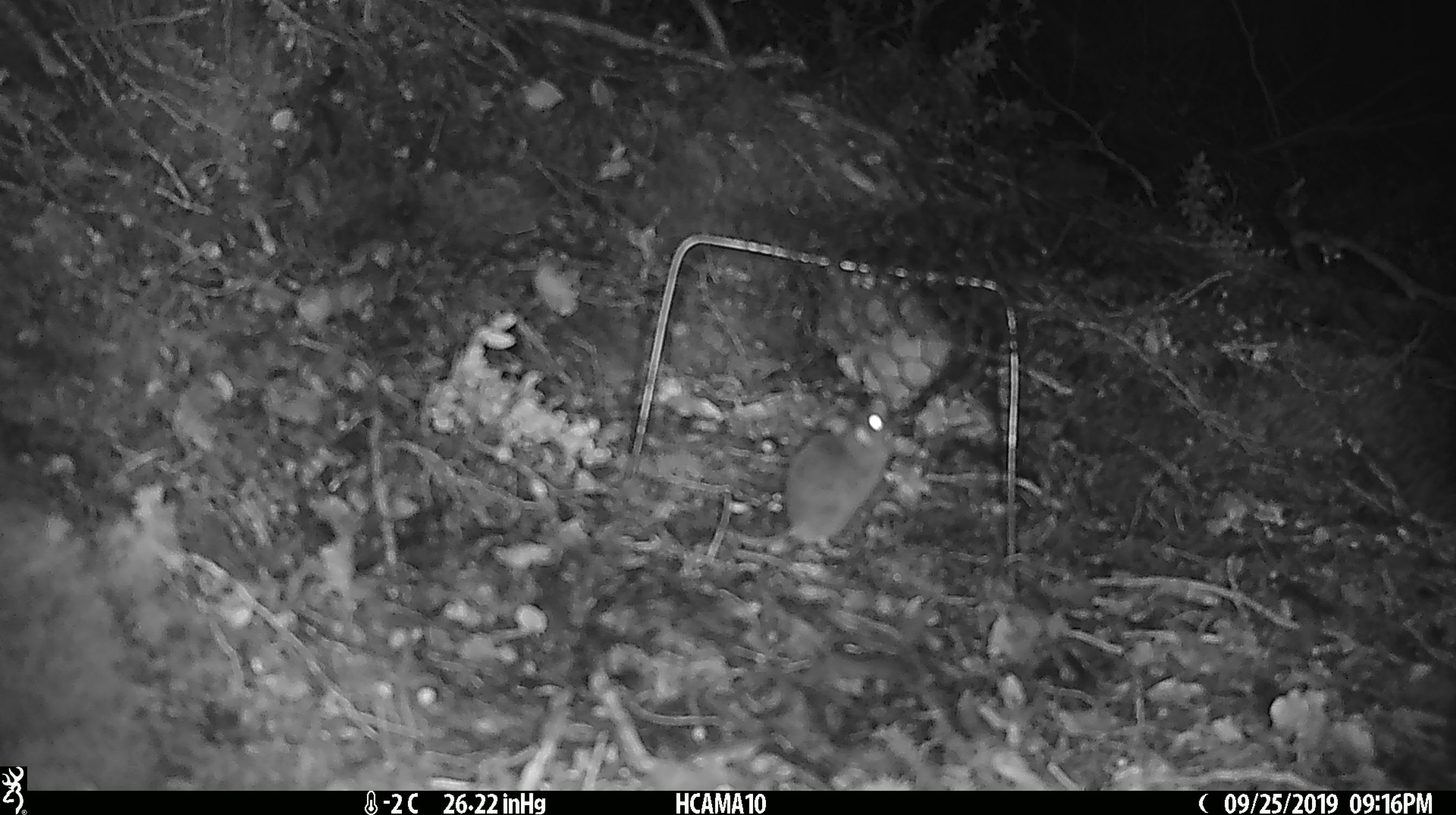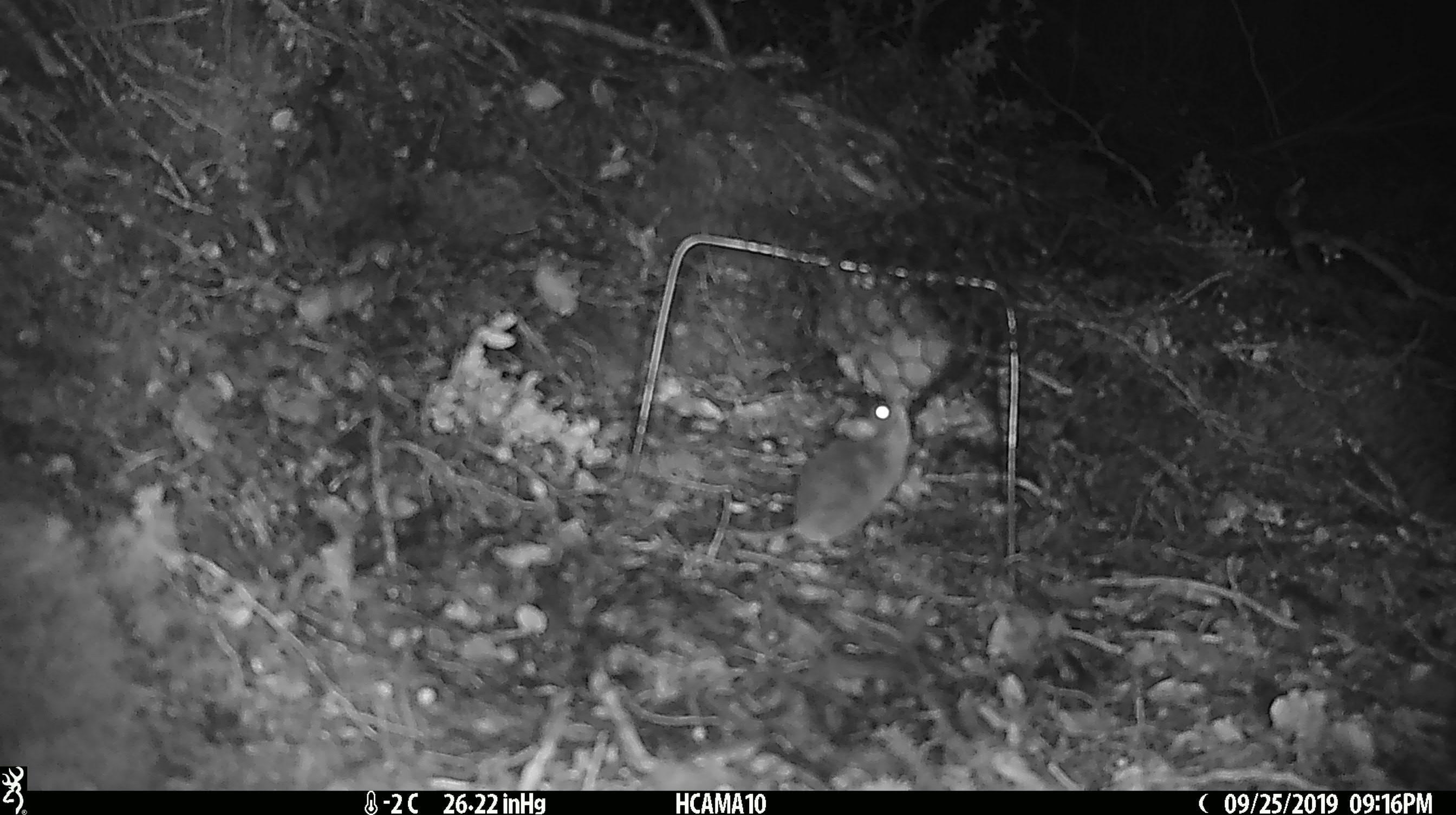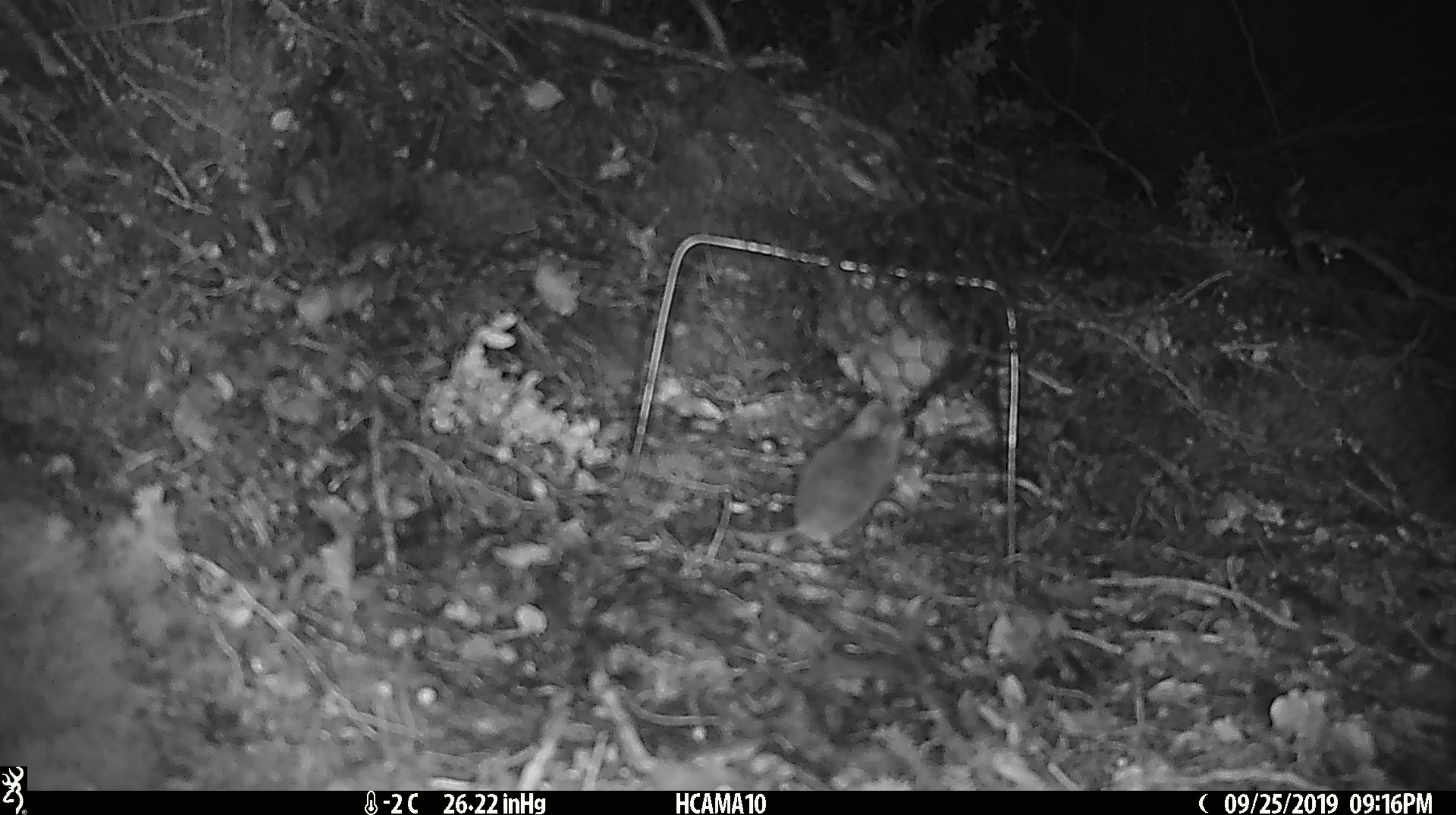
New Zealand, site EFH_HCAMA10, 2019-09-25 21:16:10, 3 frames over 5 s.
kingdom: Animalia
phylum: Chordata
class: Mammalia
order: Rodentia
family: Muridae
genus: Mus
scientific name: Mus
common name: mouse